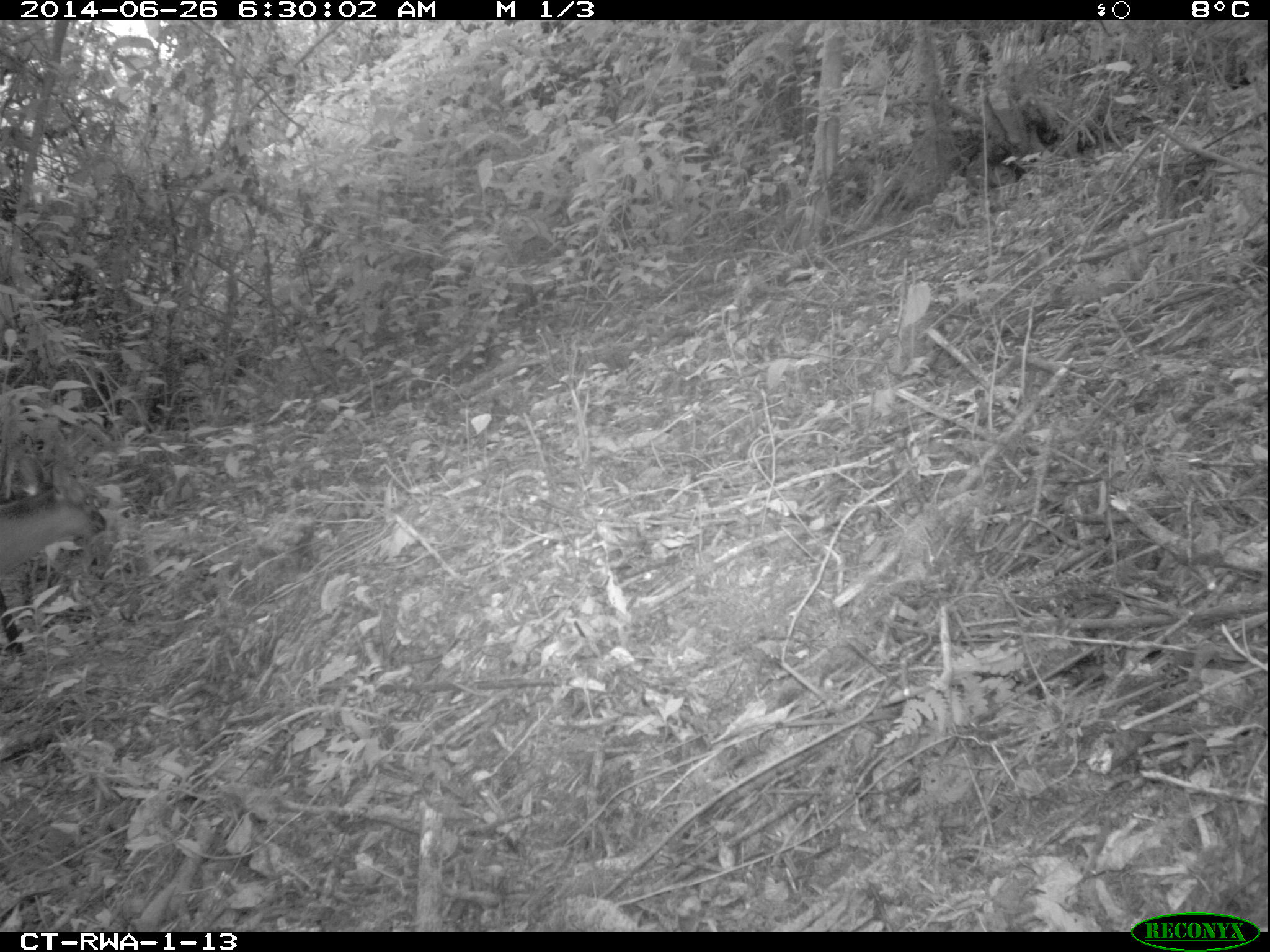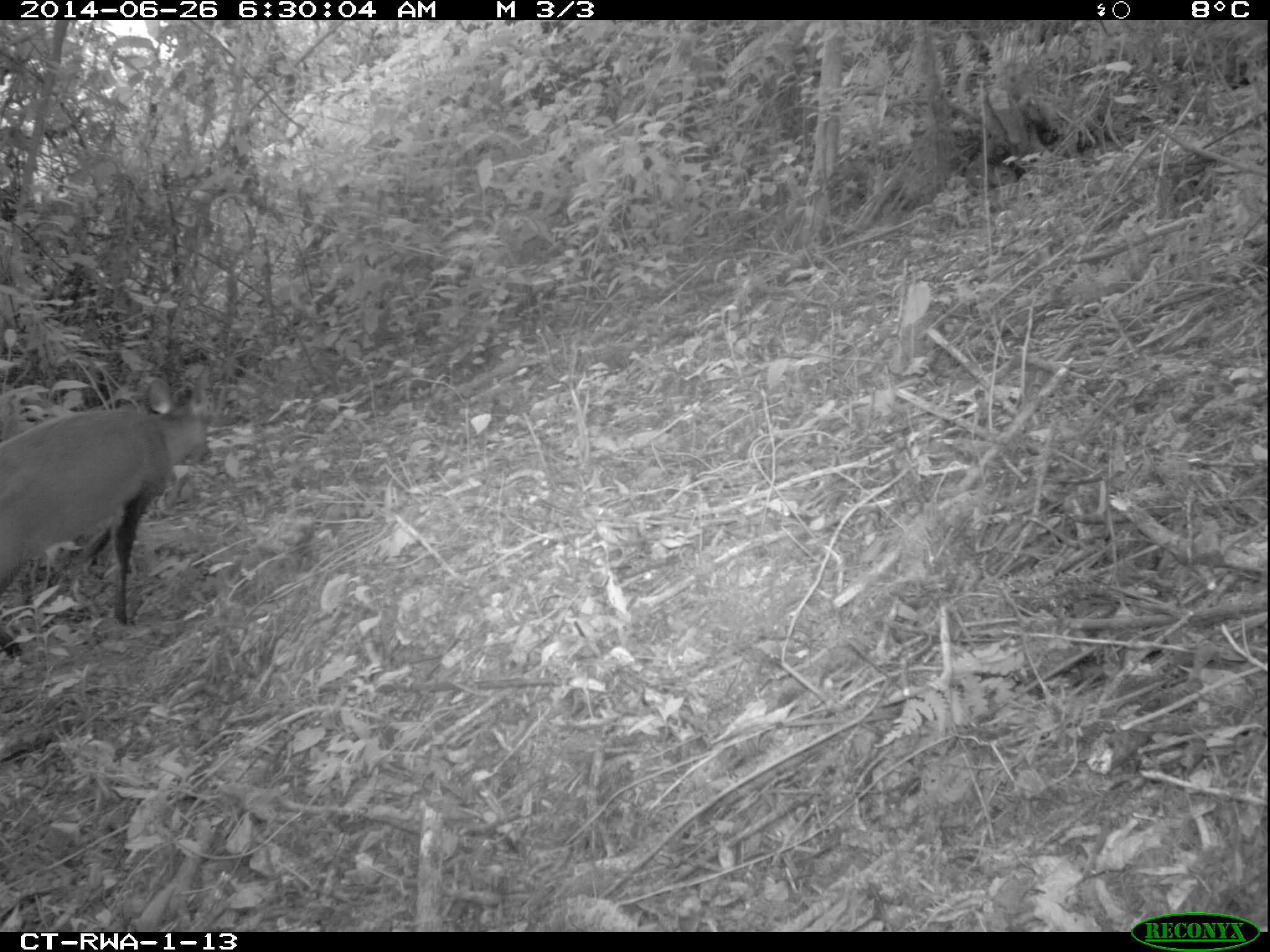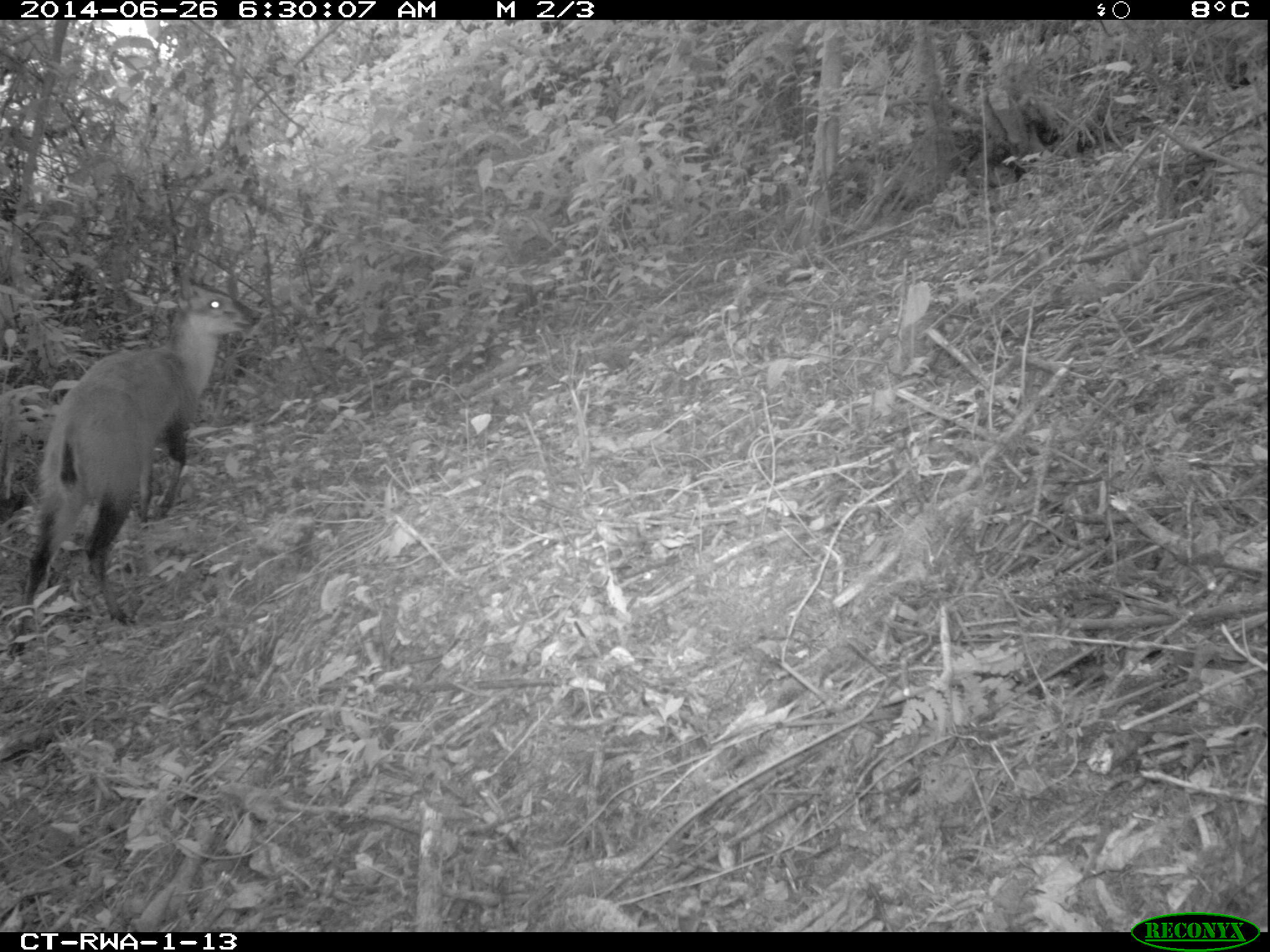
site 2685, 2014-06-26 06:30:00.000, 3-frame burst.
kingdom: Animalia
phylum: Chordata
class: Mammalia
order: Artiodactyla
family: Bovidae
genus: Cephalophus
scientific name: Cephalophus nigrifrons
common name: black-fronted duiker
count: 1